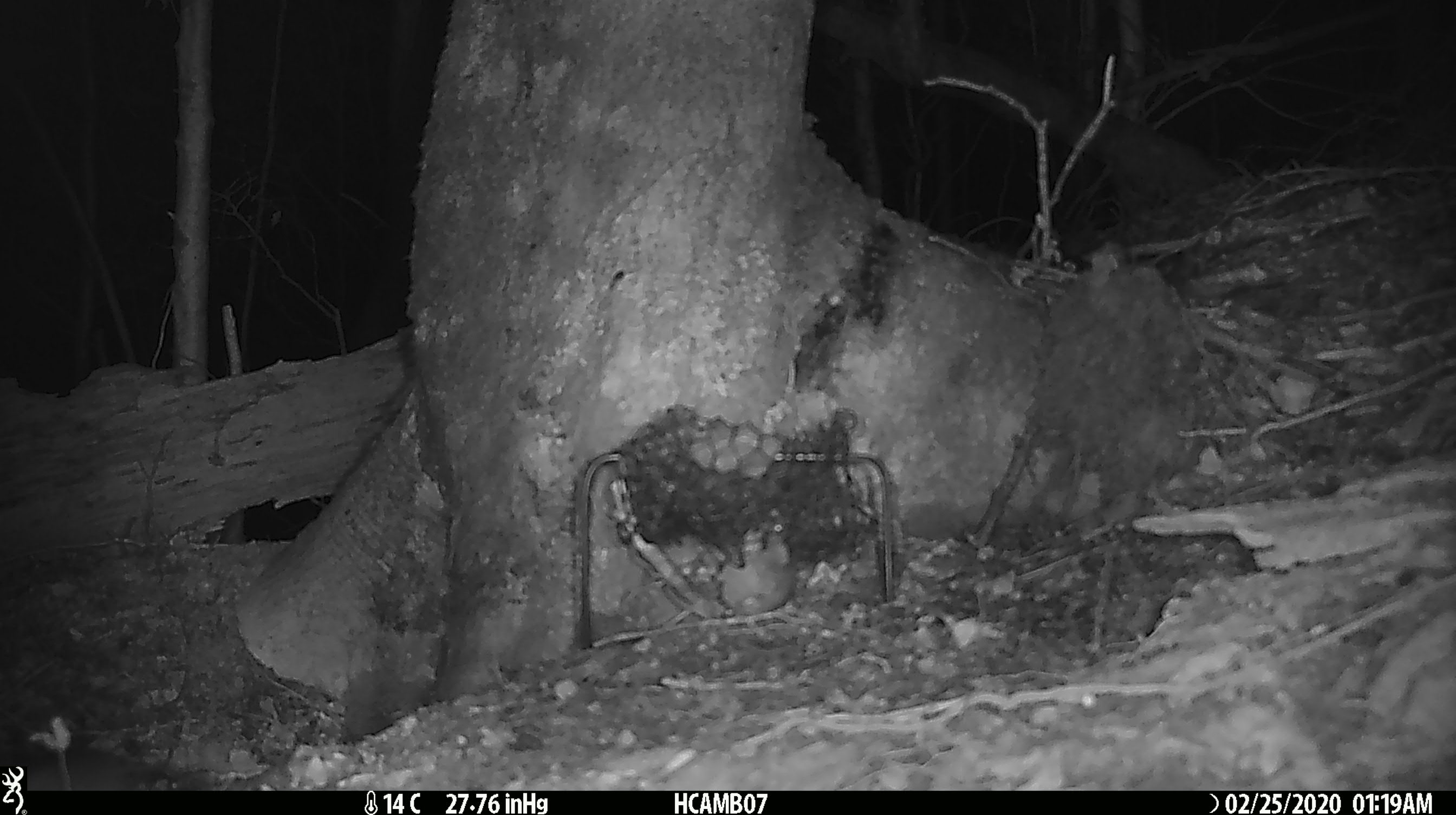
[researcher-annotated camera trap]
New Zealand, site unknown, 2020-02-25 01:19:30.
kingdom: Animalia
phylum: Chordata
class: Mammalia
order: Rodentia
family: Muridae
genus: Mus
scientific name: Mus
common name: mouse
Mouse (Mus).